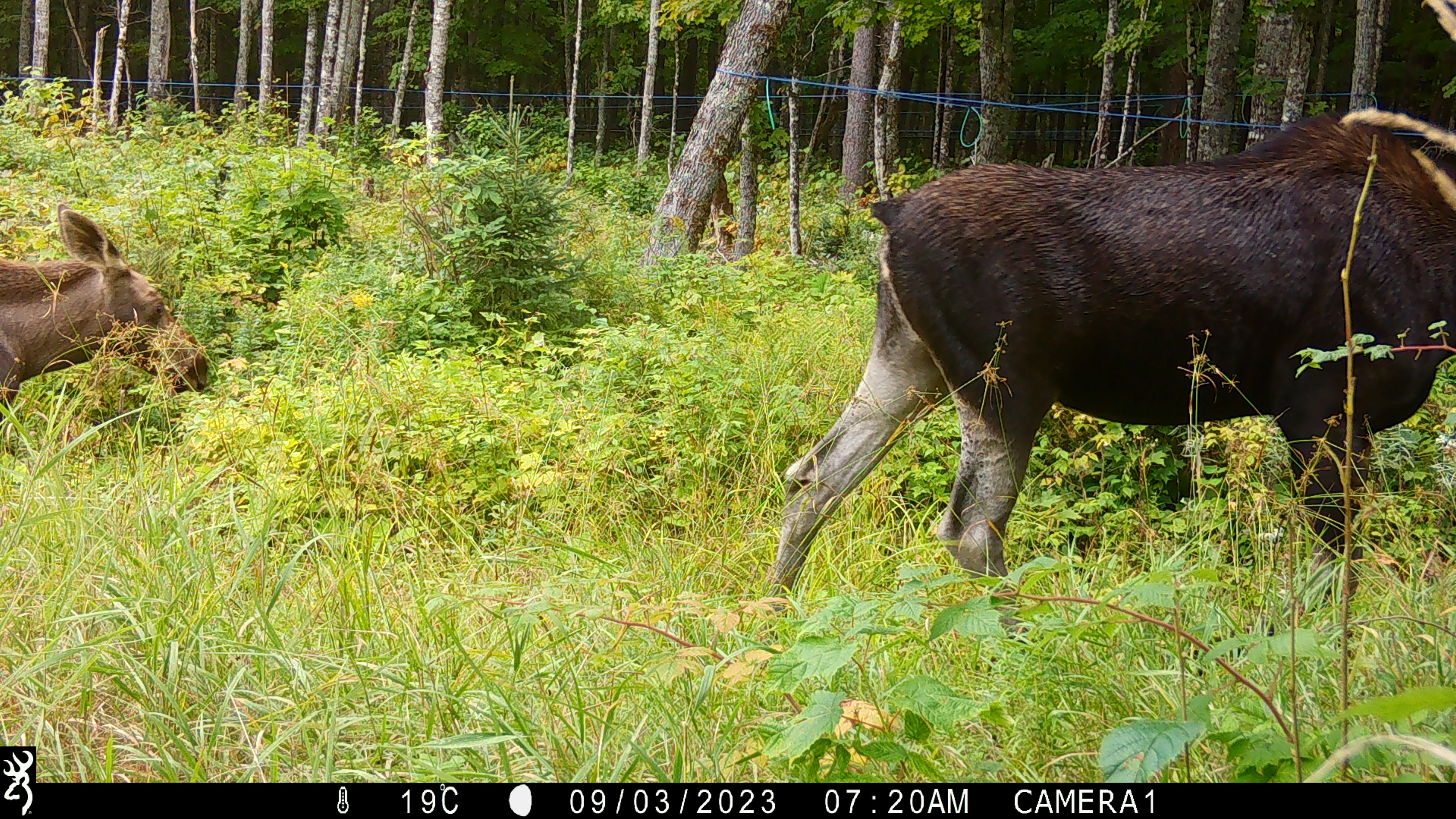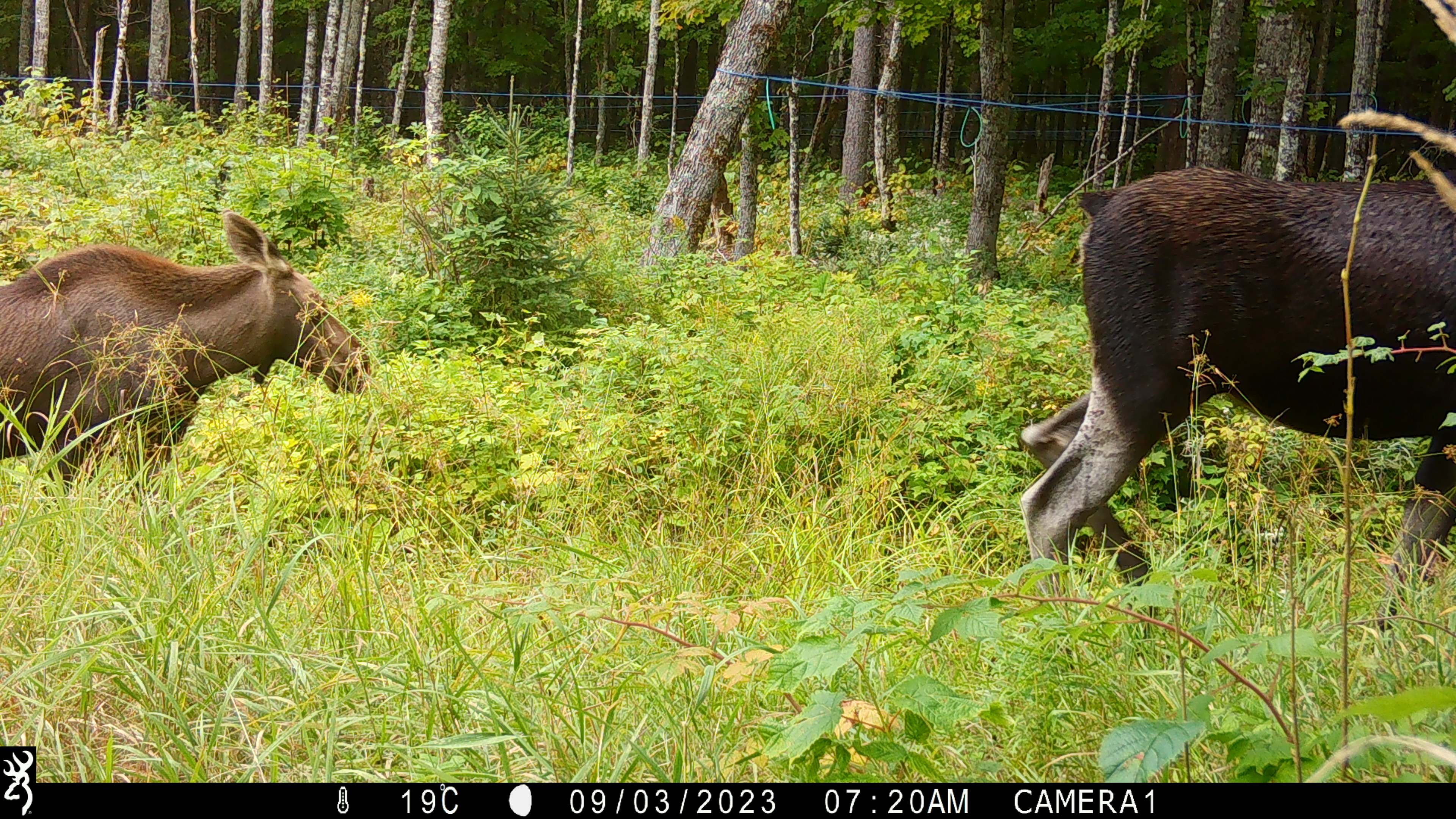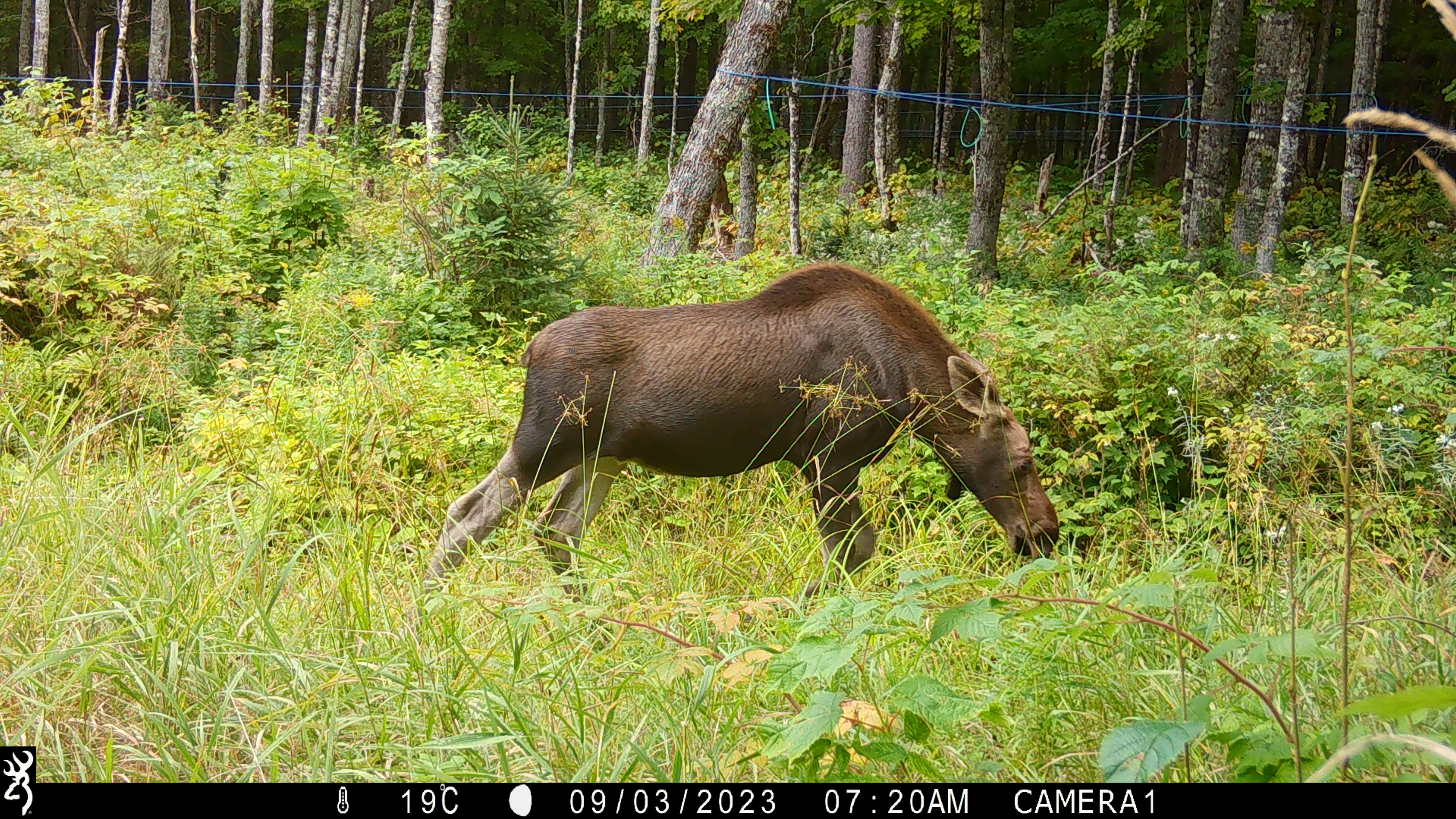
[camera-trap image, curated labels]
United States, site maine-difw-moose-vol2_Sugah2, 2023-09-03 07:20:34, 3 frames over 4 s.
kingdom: Animalia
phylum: Chordata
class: Mammalia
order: Artiodactyla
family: Cervidae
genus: Alces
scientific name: Alces alces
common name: moose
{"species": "moose (Alces alces)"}